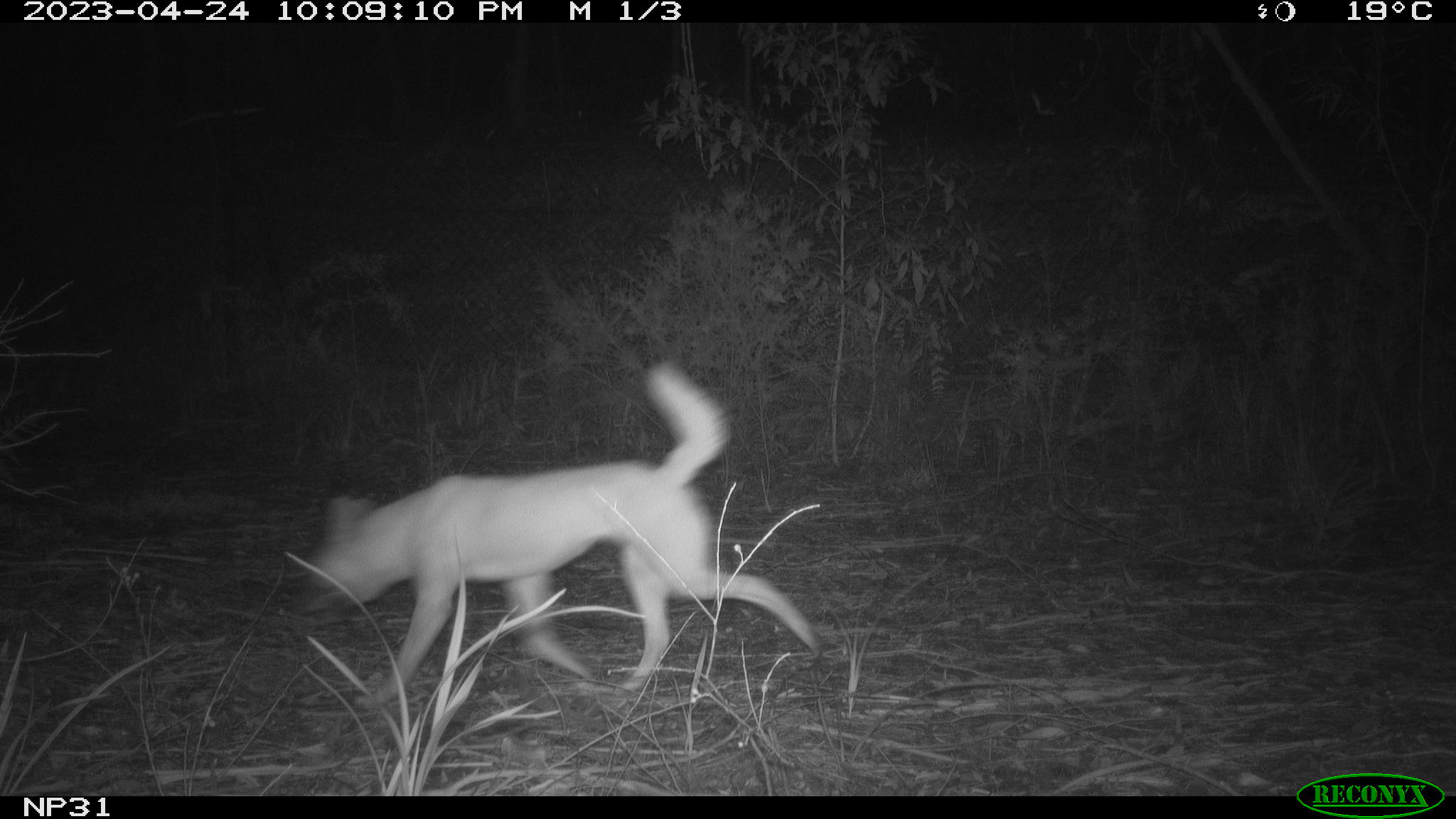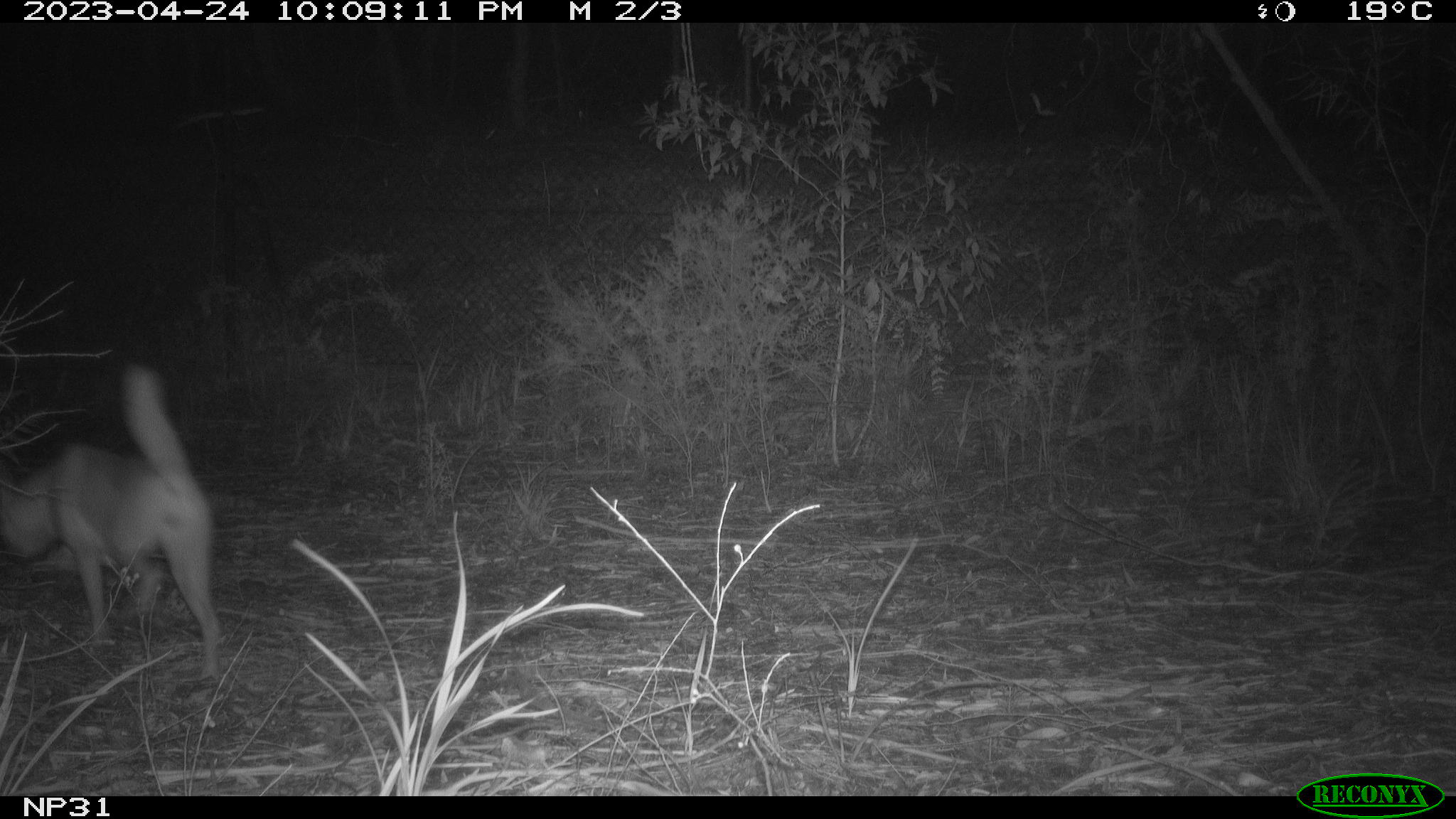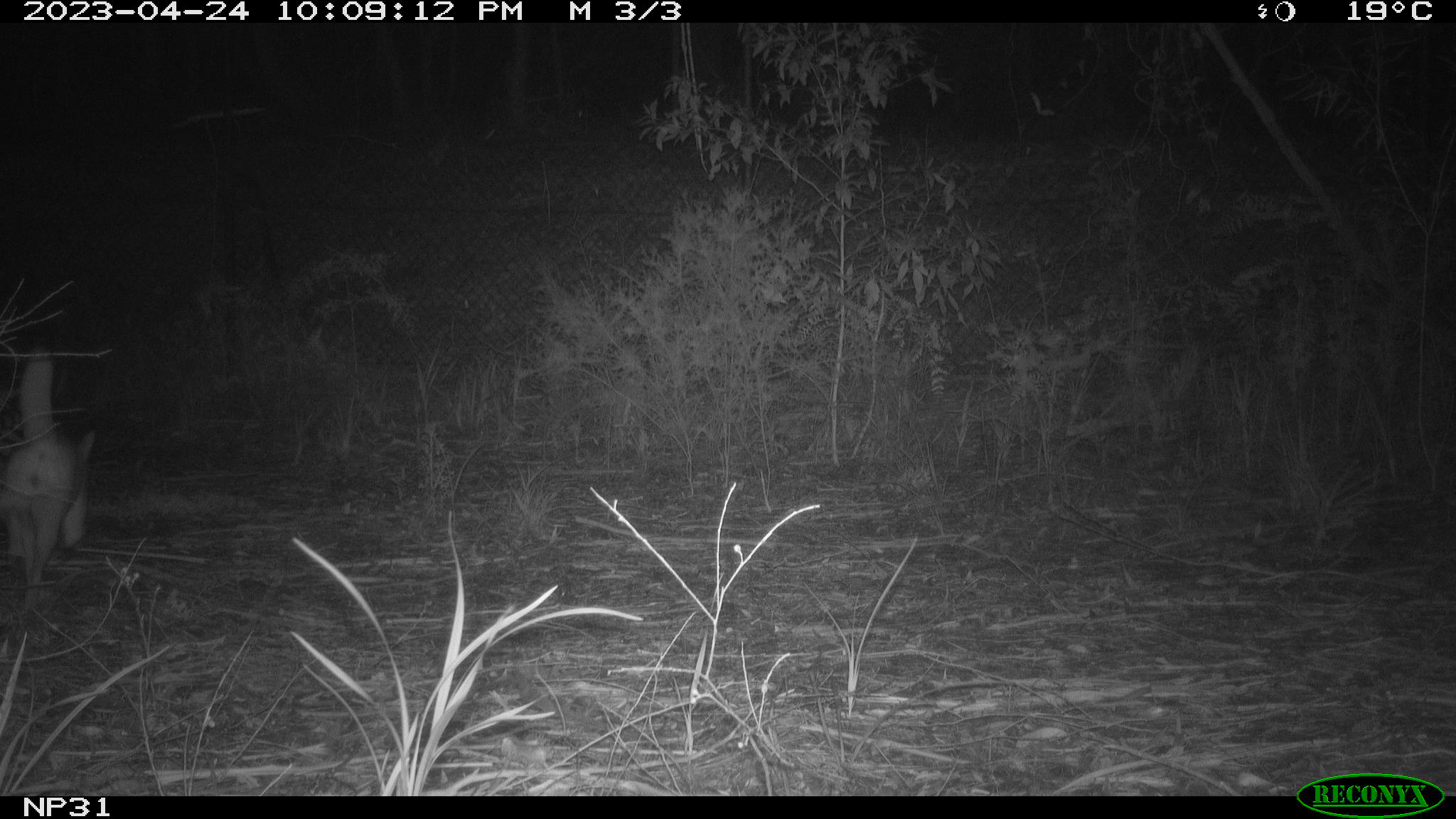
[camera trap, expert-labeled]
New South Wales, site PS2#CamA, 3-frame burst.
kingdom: Animalia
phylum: Chordata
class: Mammalia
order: Carnivora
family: Canidae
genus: Canis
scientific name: Canis familiaris dingo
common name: dingo